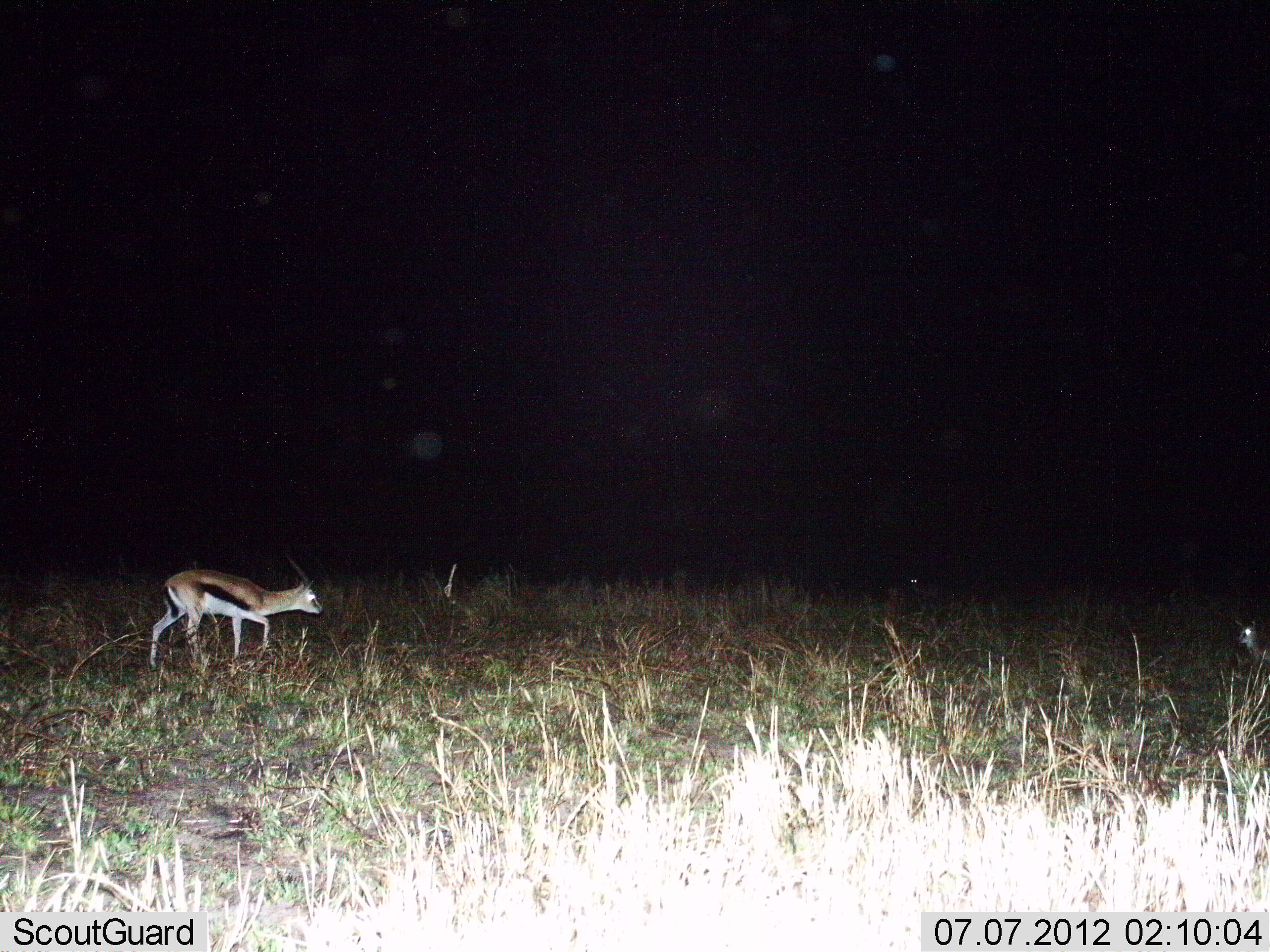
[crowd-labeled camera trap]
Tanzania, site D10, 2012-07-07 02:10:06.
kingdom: Animalia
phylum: Chordata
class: Mammalia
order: Artiodactyla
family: Bovidae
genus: Eudorcas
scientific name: Eudorcas thomsonii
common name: thomson's gazelle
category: gazellethomsons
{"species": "gazellethomsons (thomson's gazelle) (Eudorcas thomsonii)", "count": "1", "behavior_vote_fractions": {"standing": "30%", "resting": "20%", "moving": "70%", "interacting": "0%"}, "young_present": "20%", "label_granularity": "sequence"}